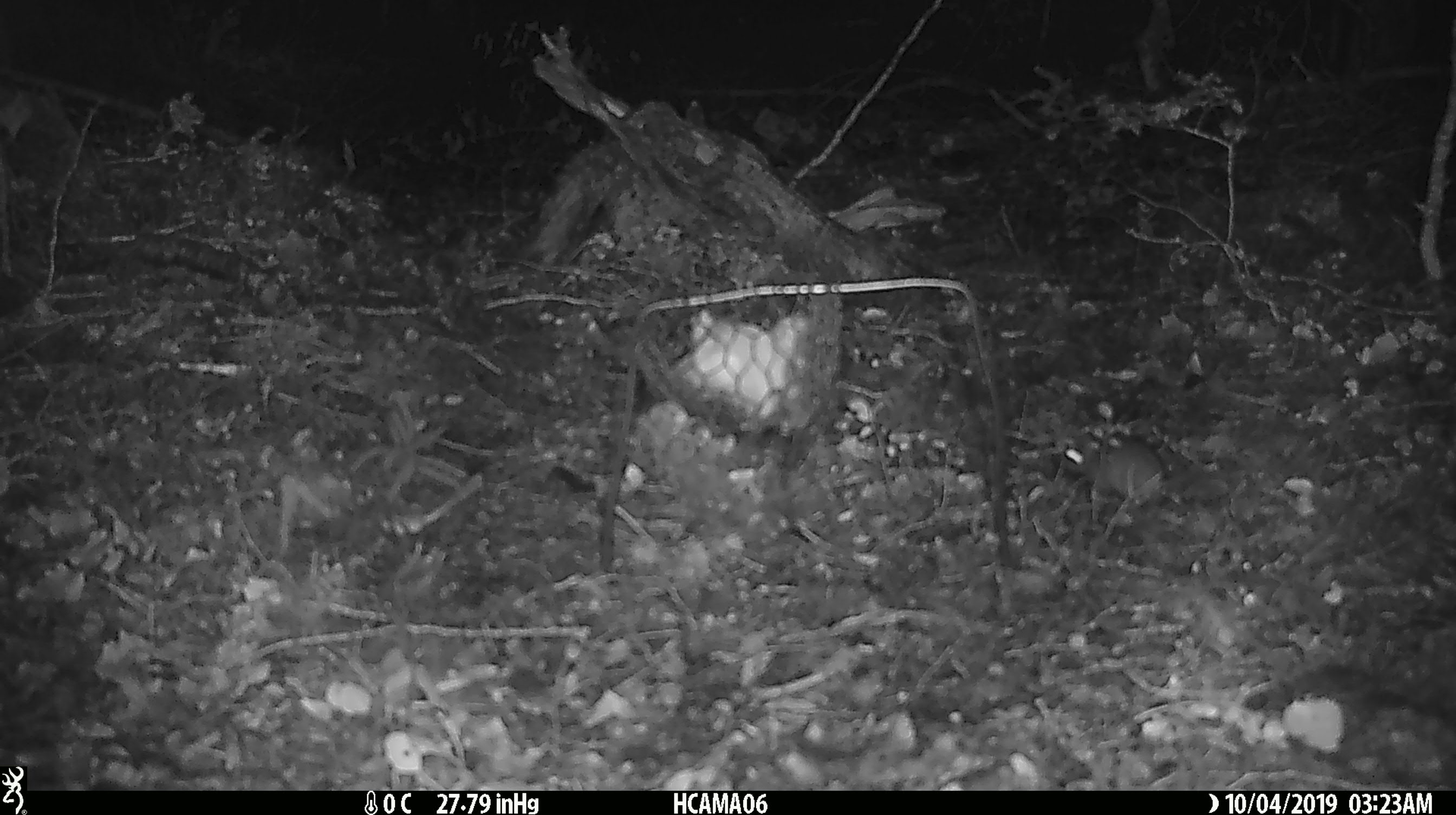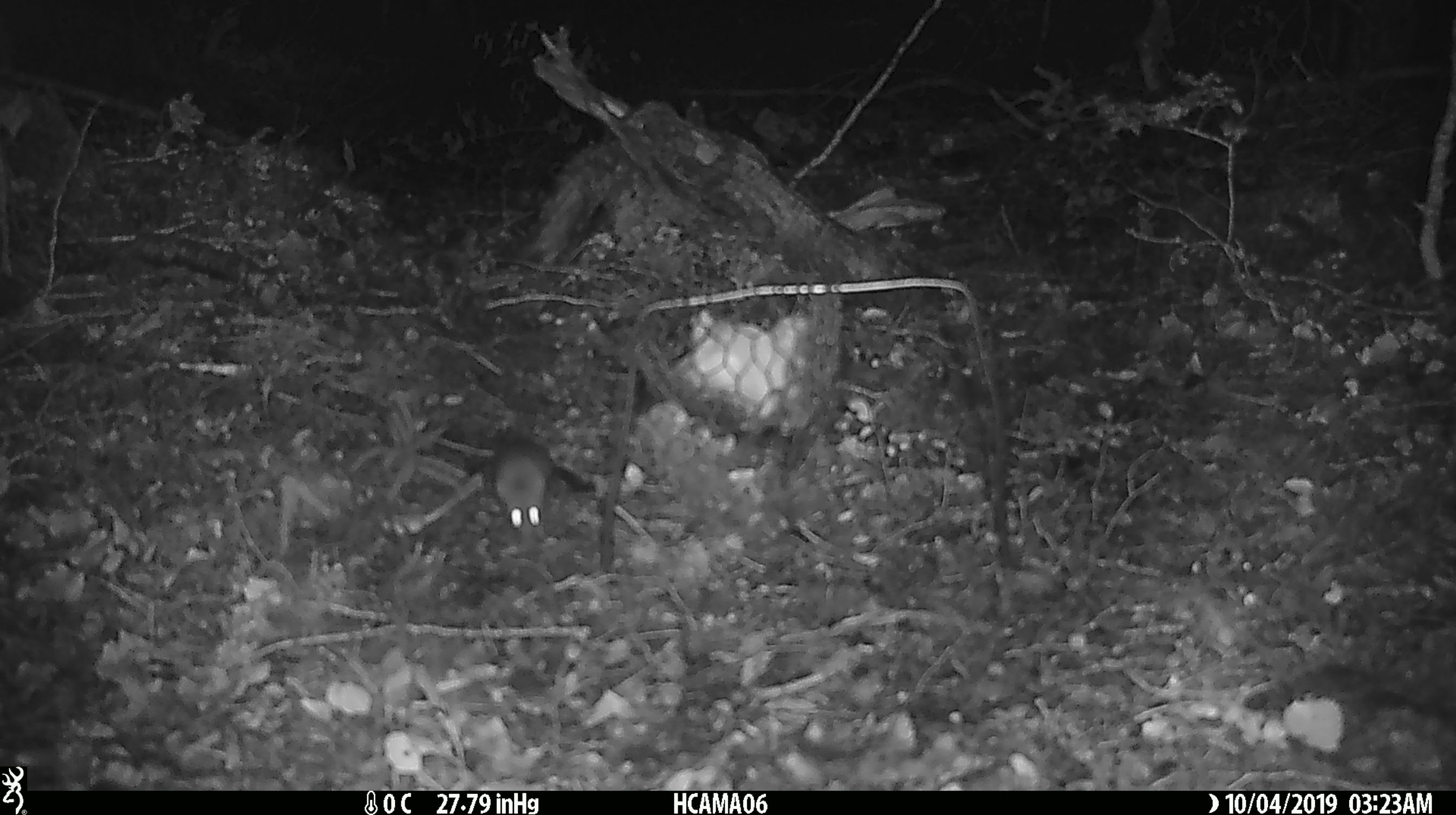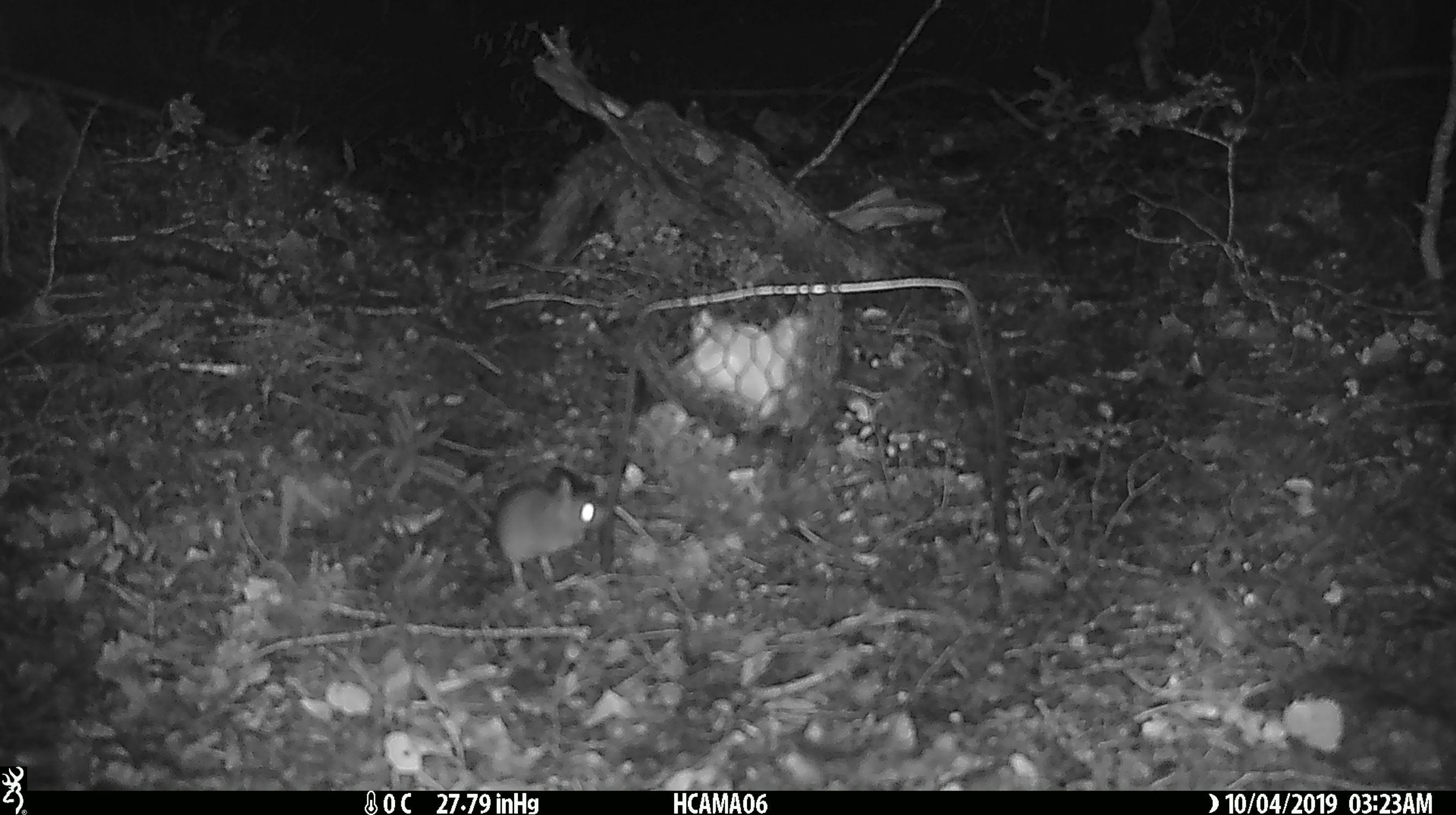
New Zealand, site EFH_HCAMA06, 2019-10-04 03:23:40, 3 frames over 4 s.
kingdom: Animalia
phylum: Chordata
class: Mammalia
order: Rodentia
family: Muridae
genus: Mus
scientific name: Mus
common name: mouse